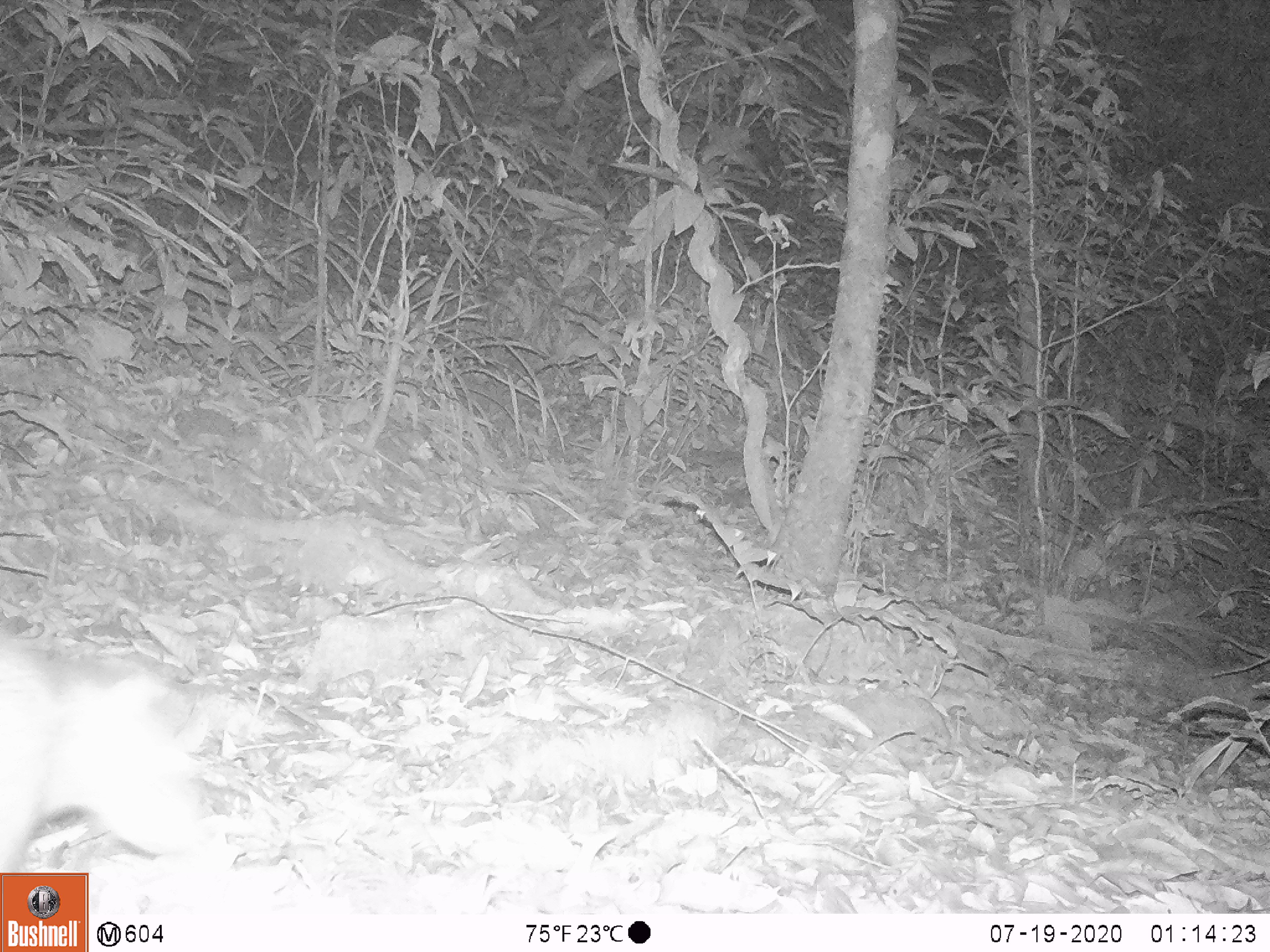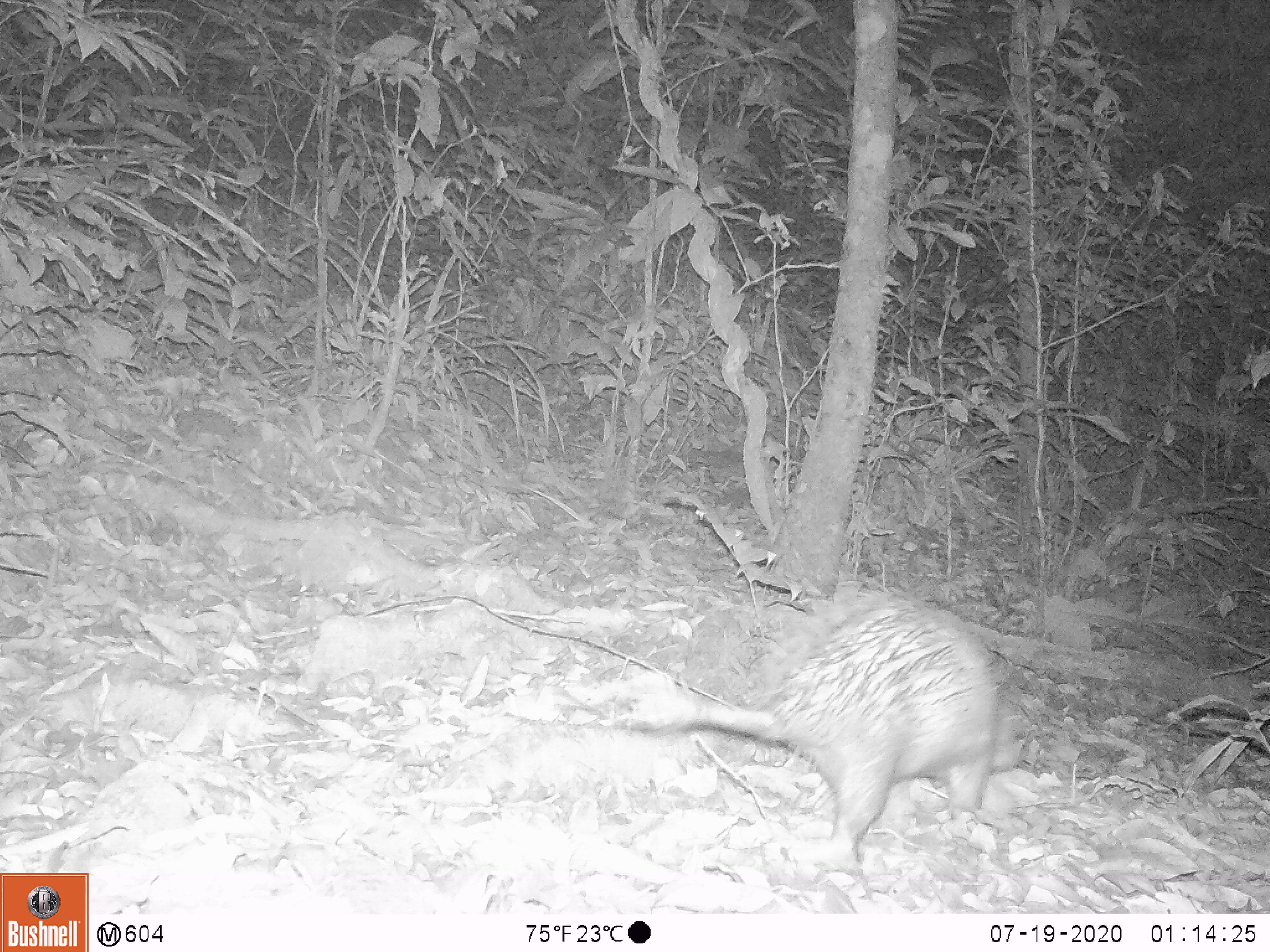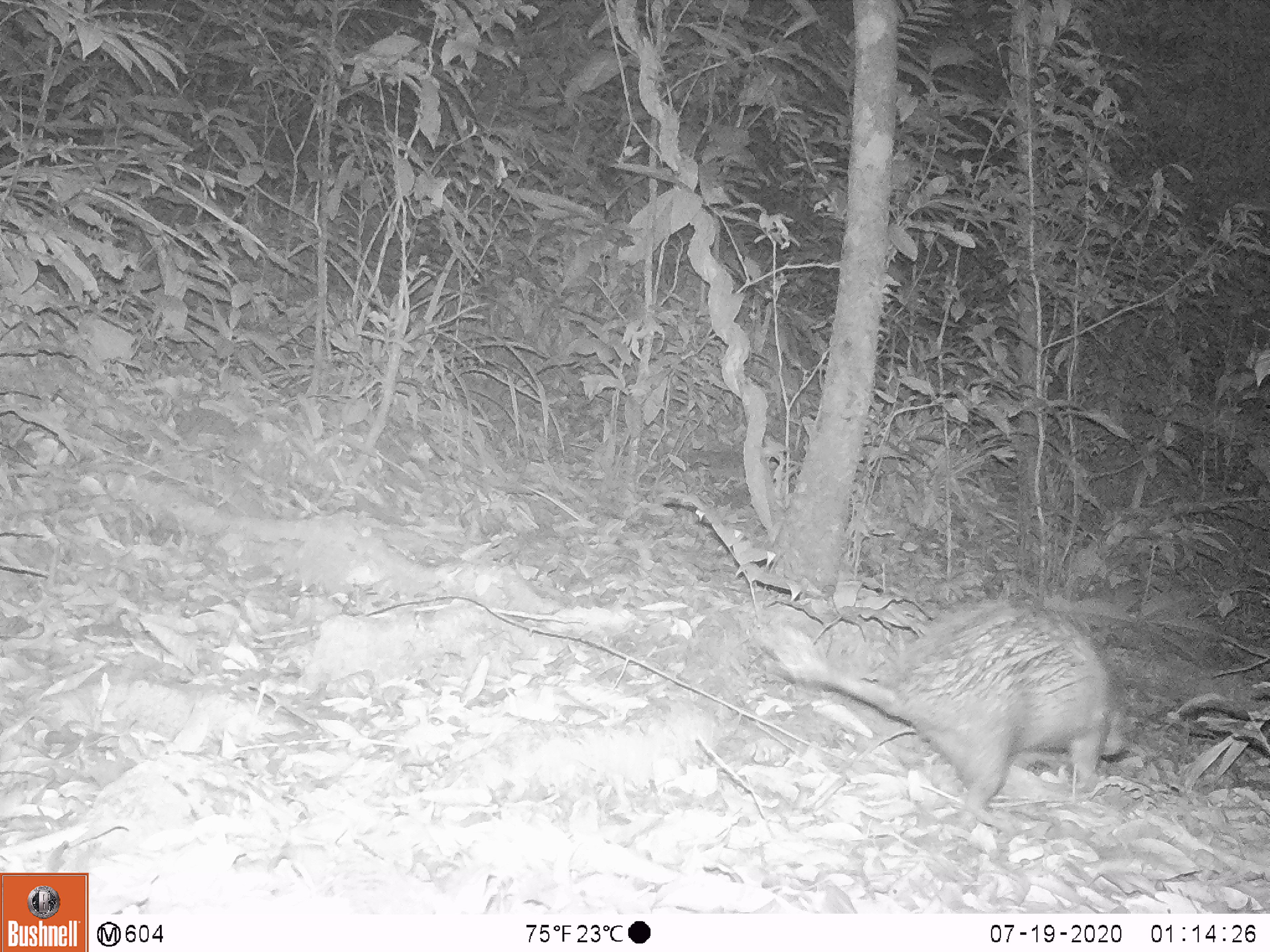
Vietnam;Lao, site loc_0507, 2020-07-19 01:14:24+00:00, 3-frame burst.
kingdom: Animalia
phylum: Chordata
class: Mammalia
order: Rodentia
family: Hystricidae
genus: Atherurus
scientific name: Atherurus macrourus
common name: asiatic brush-tailed porcupine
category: asiatic brush tailed porcupine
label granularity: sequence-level